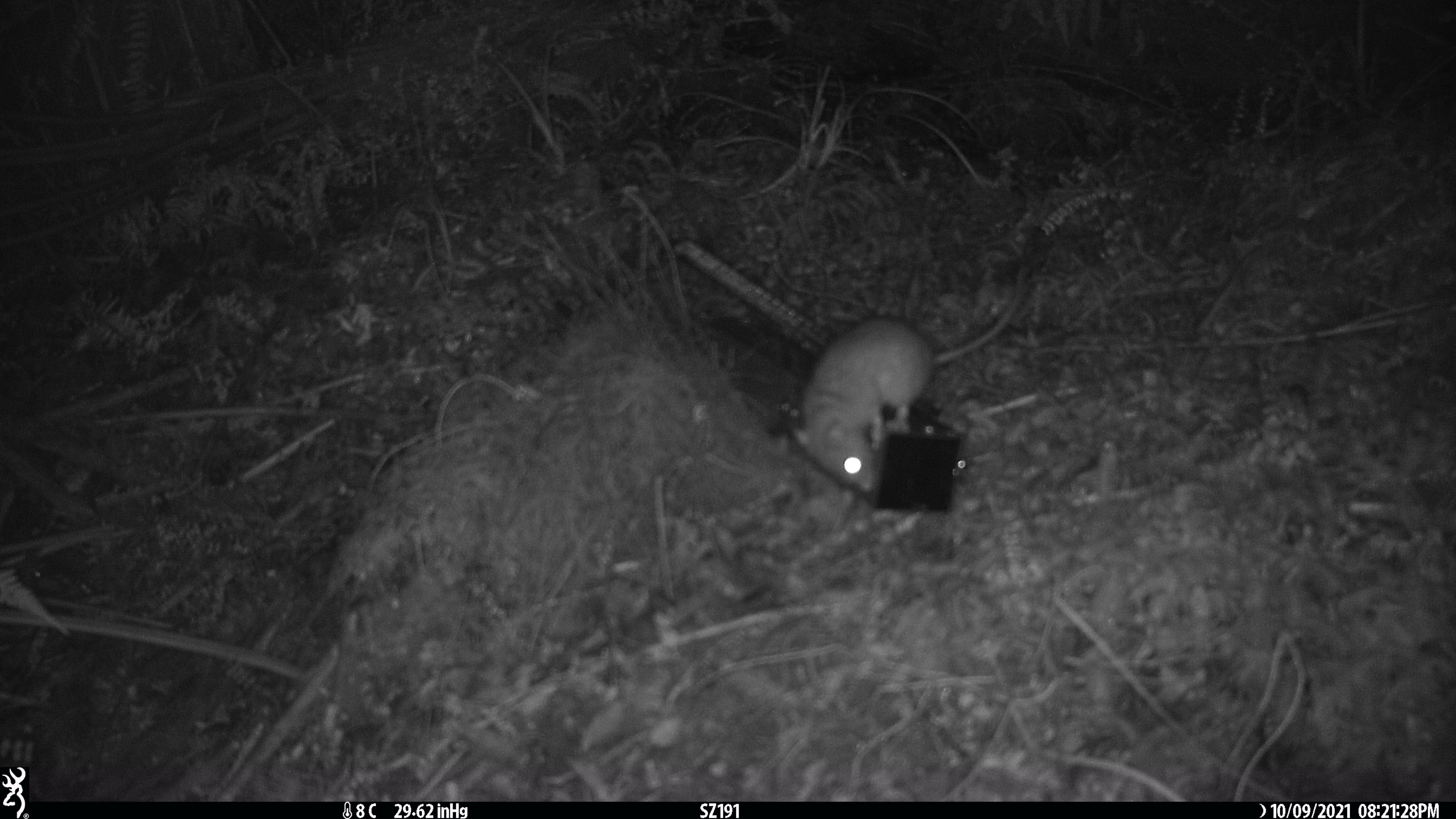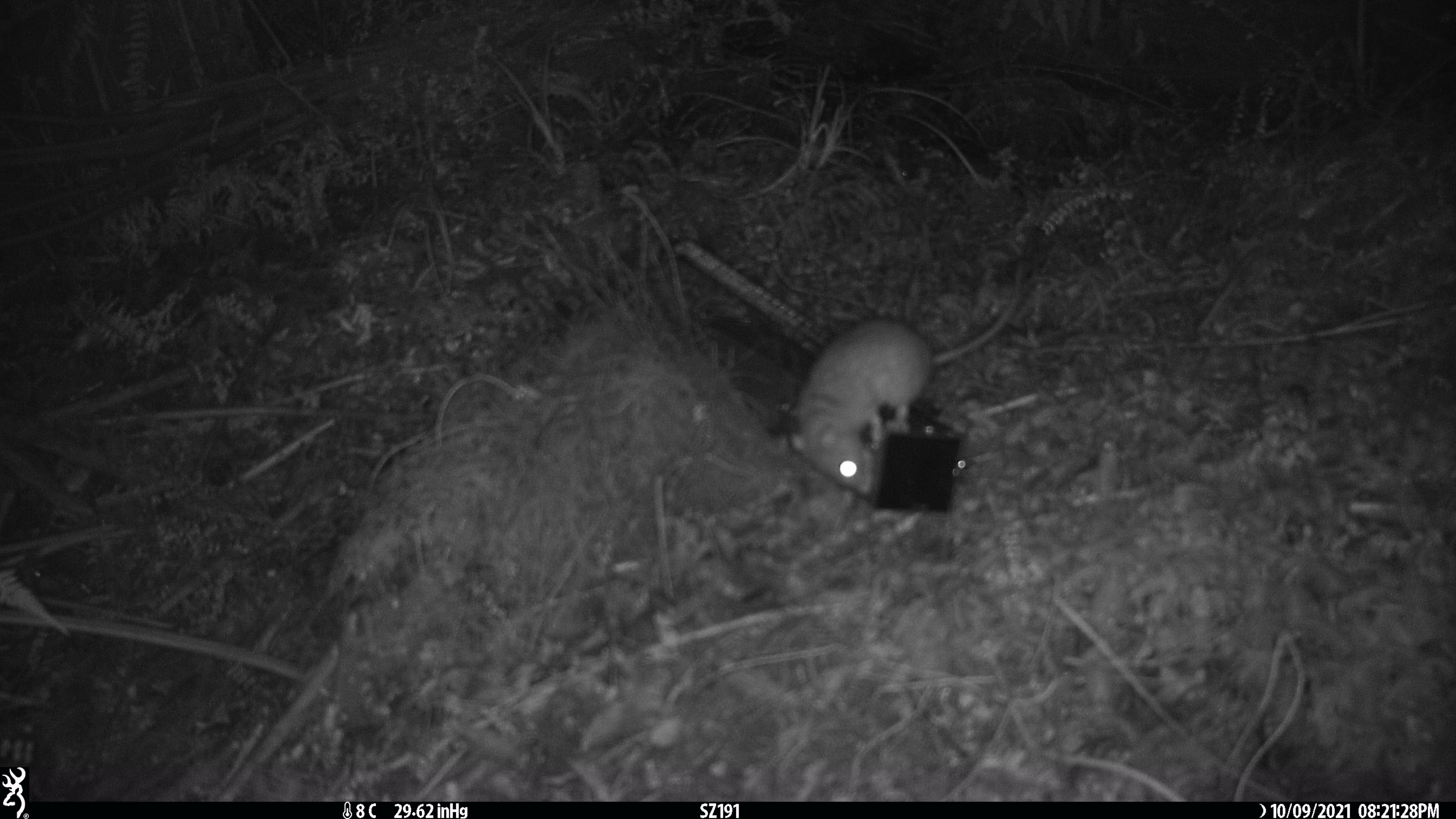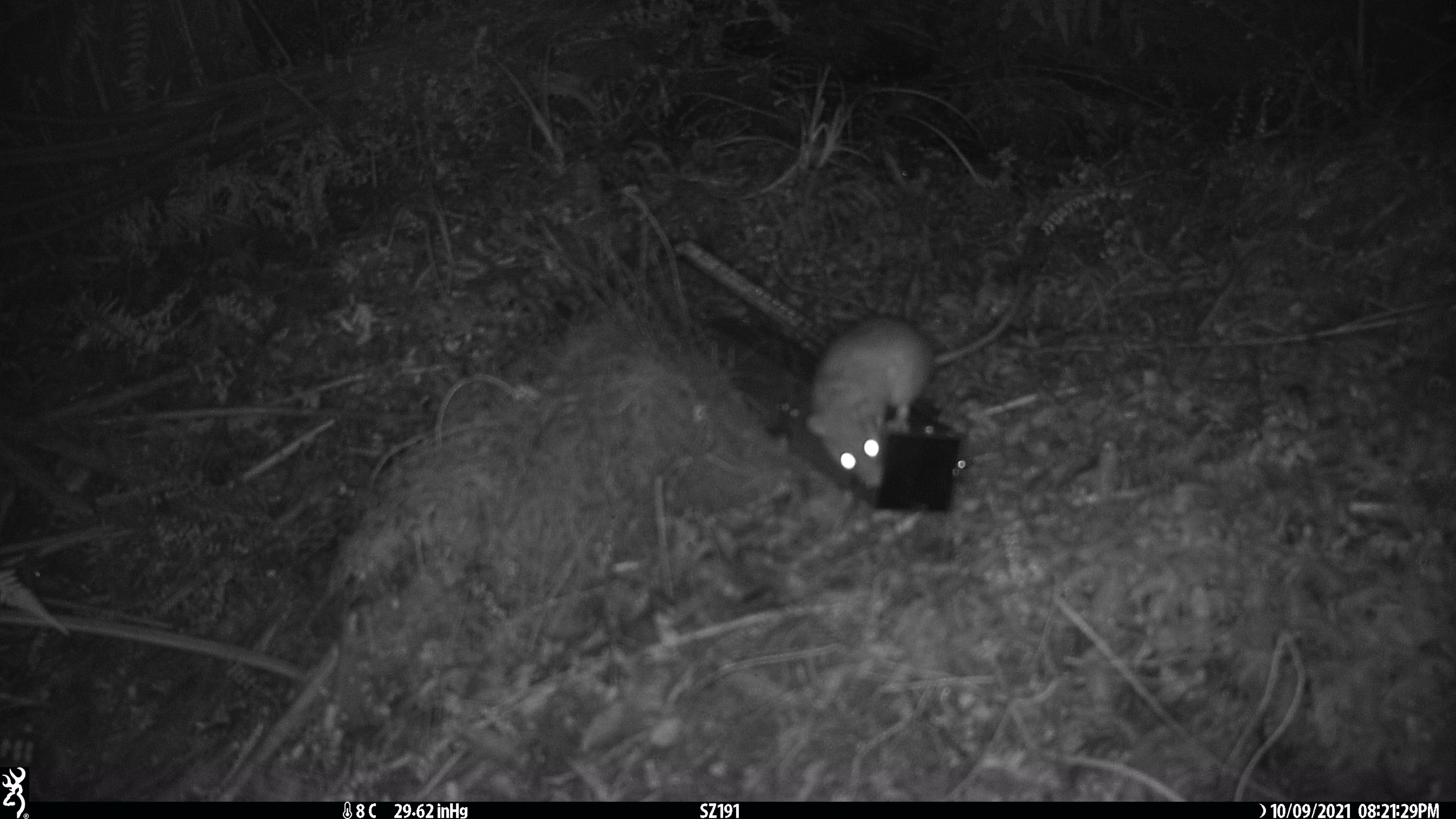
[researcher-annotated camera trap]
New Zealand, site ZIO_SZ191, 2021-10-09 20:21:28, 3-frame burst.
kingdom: Animalia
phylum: Chordata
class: Mammalia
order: Rodentia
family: Muridae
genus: Rattus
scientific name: Rattus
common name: rat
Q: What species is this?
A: Rat (Rattus).